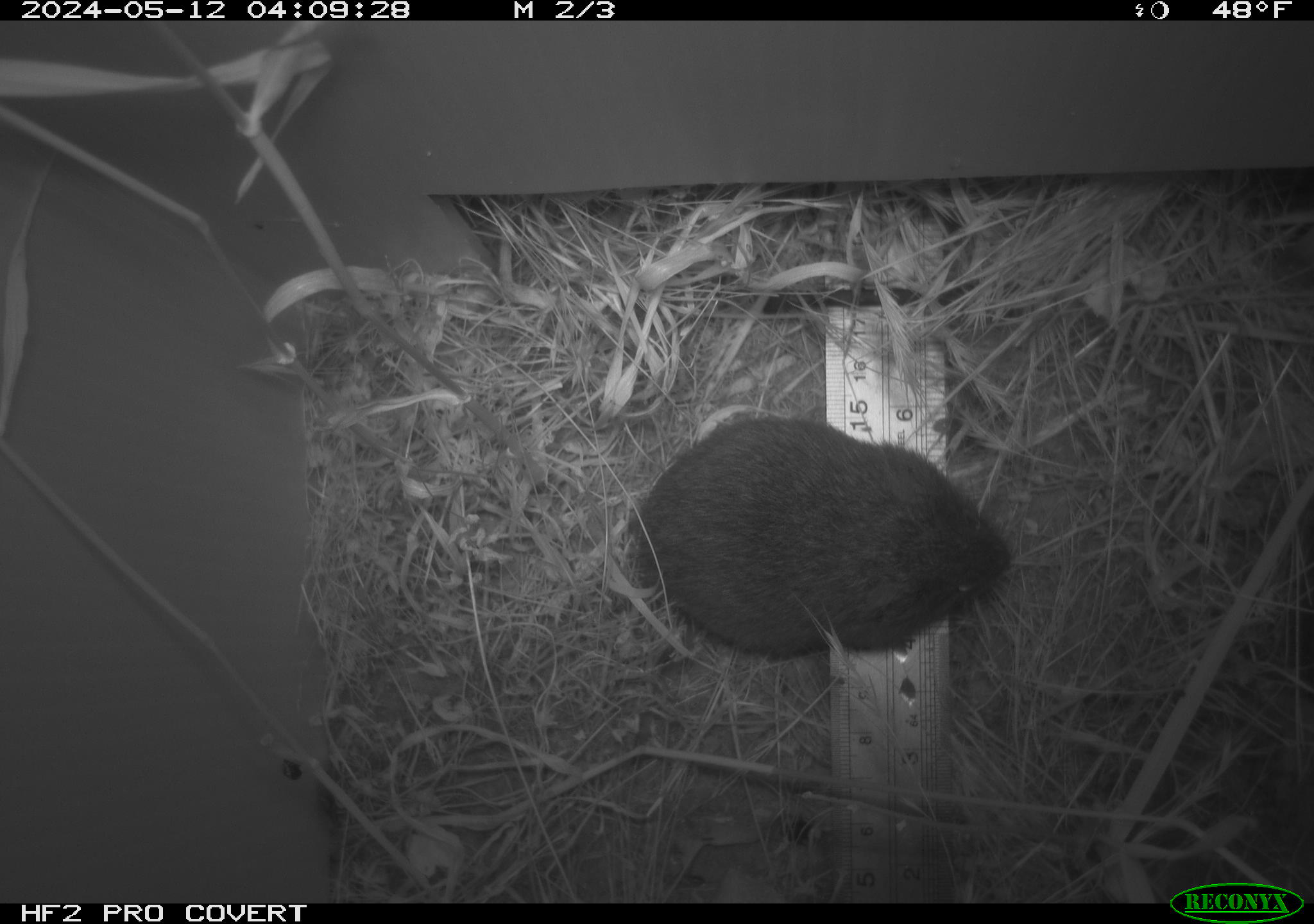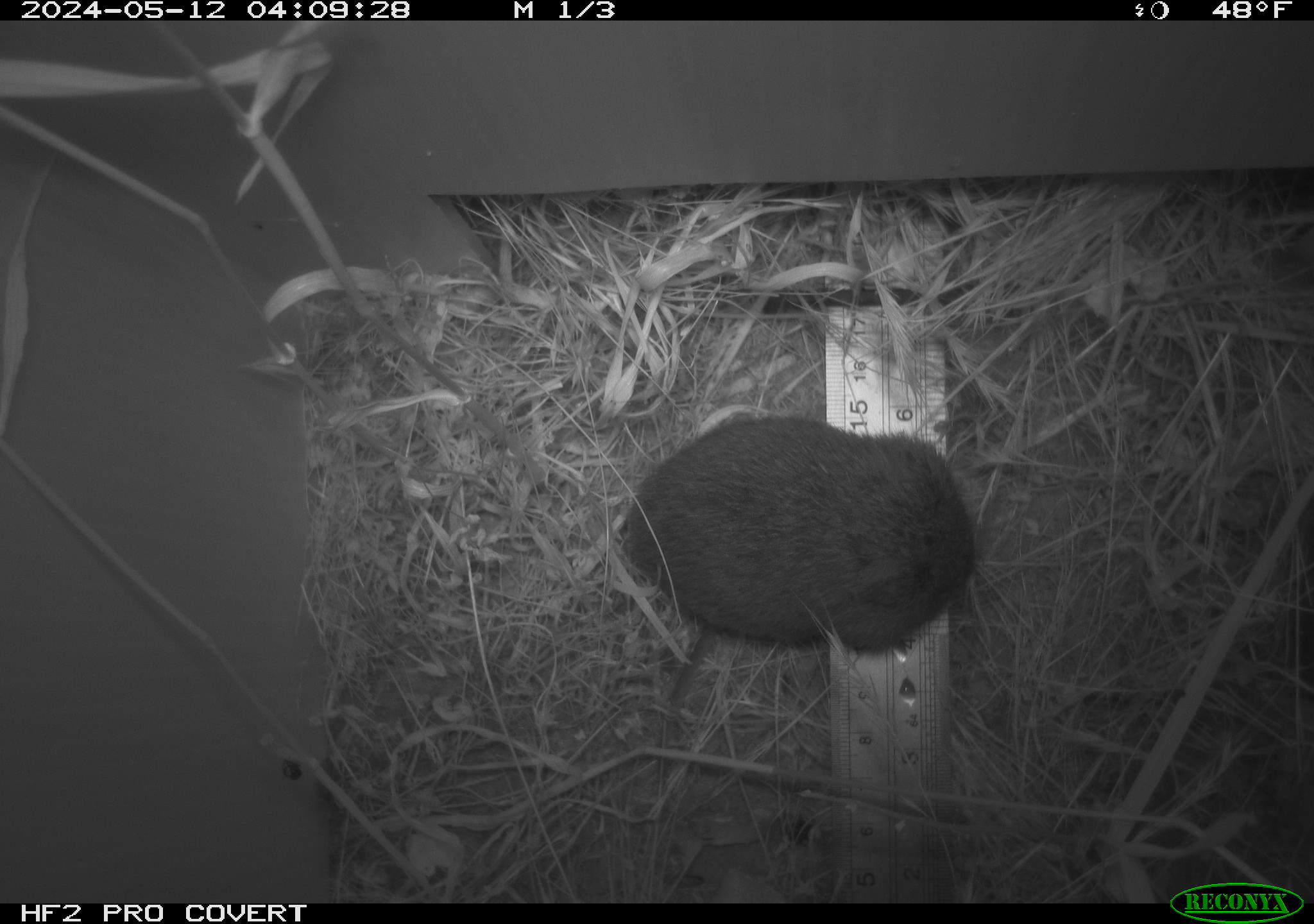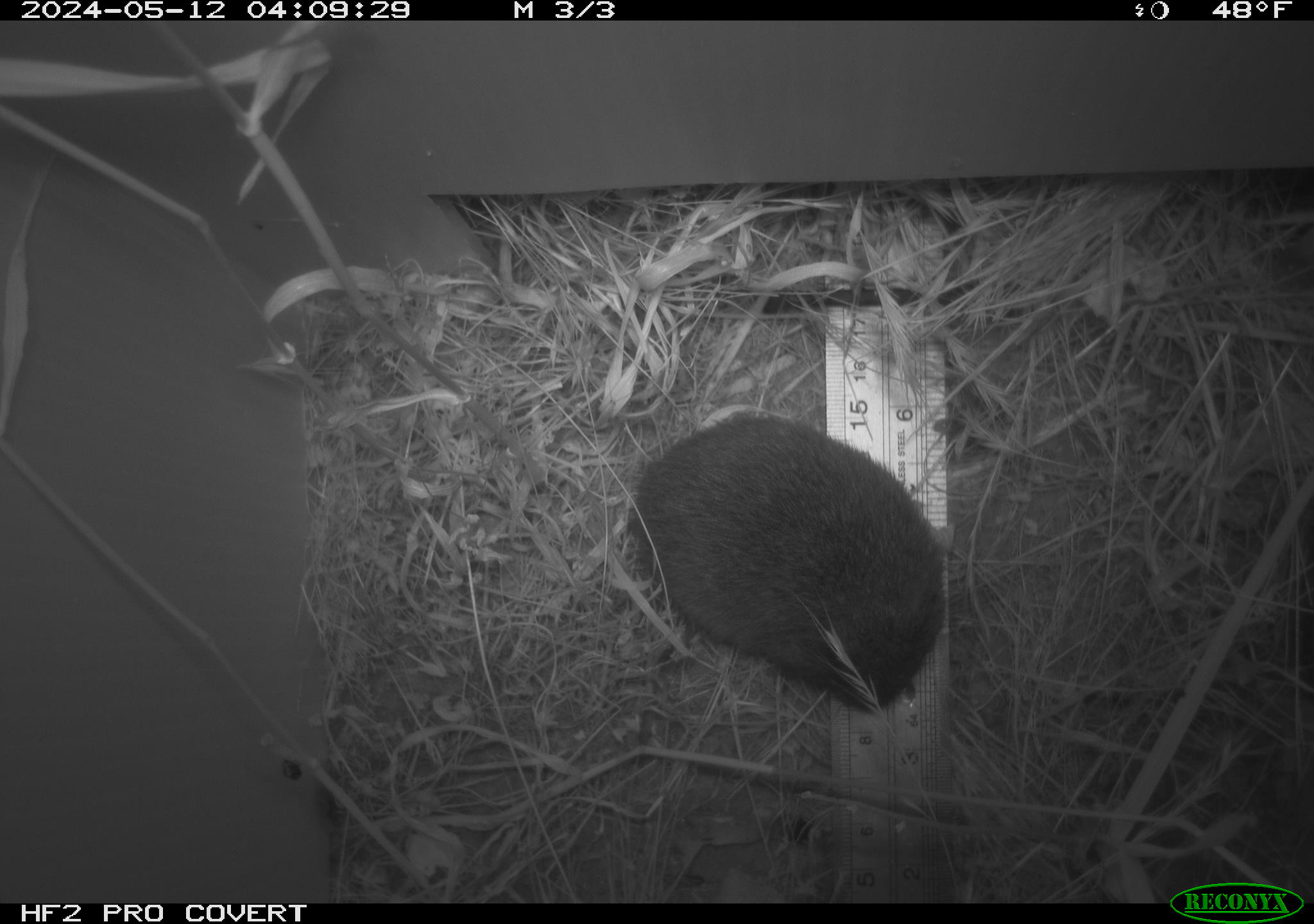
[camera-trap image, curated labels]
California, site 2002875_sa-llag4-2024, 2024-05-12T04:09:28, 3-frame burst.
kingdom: Animalia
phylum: Chordata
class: Mammalia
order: Rodentia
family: Cricetidae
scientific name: Arvicolinae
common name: voles, lemmings, and muskrats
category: arvicolinae subfamily